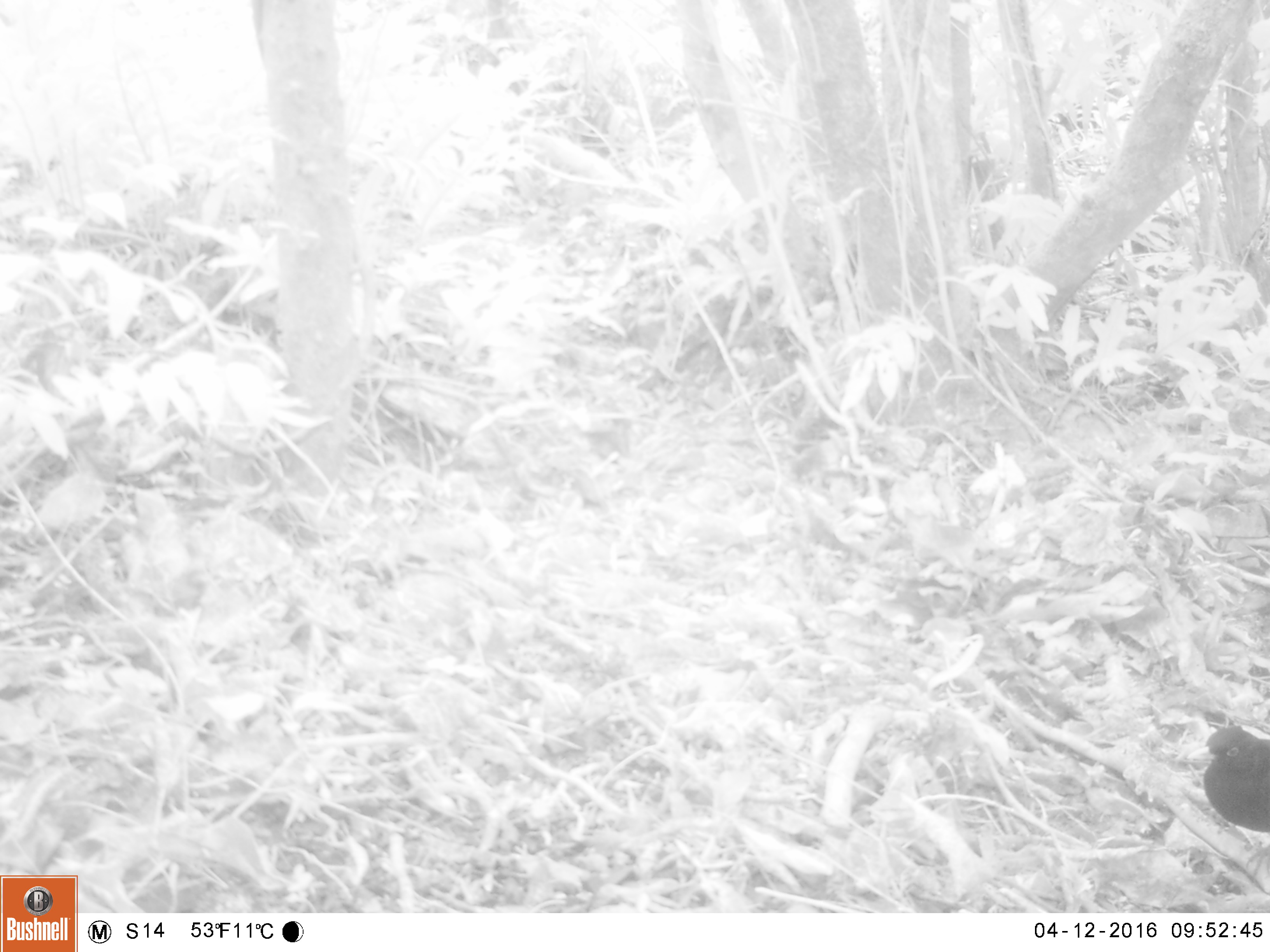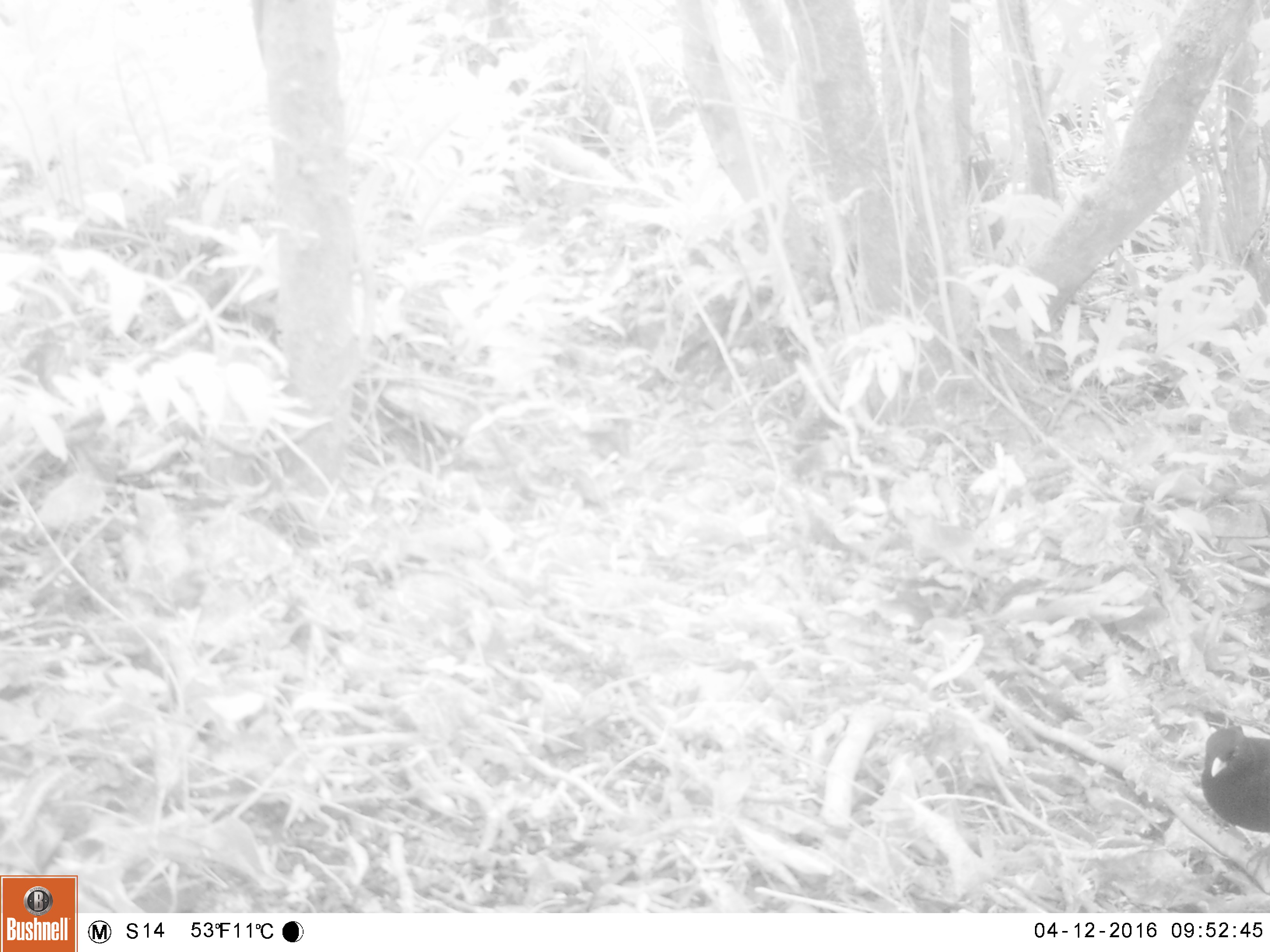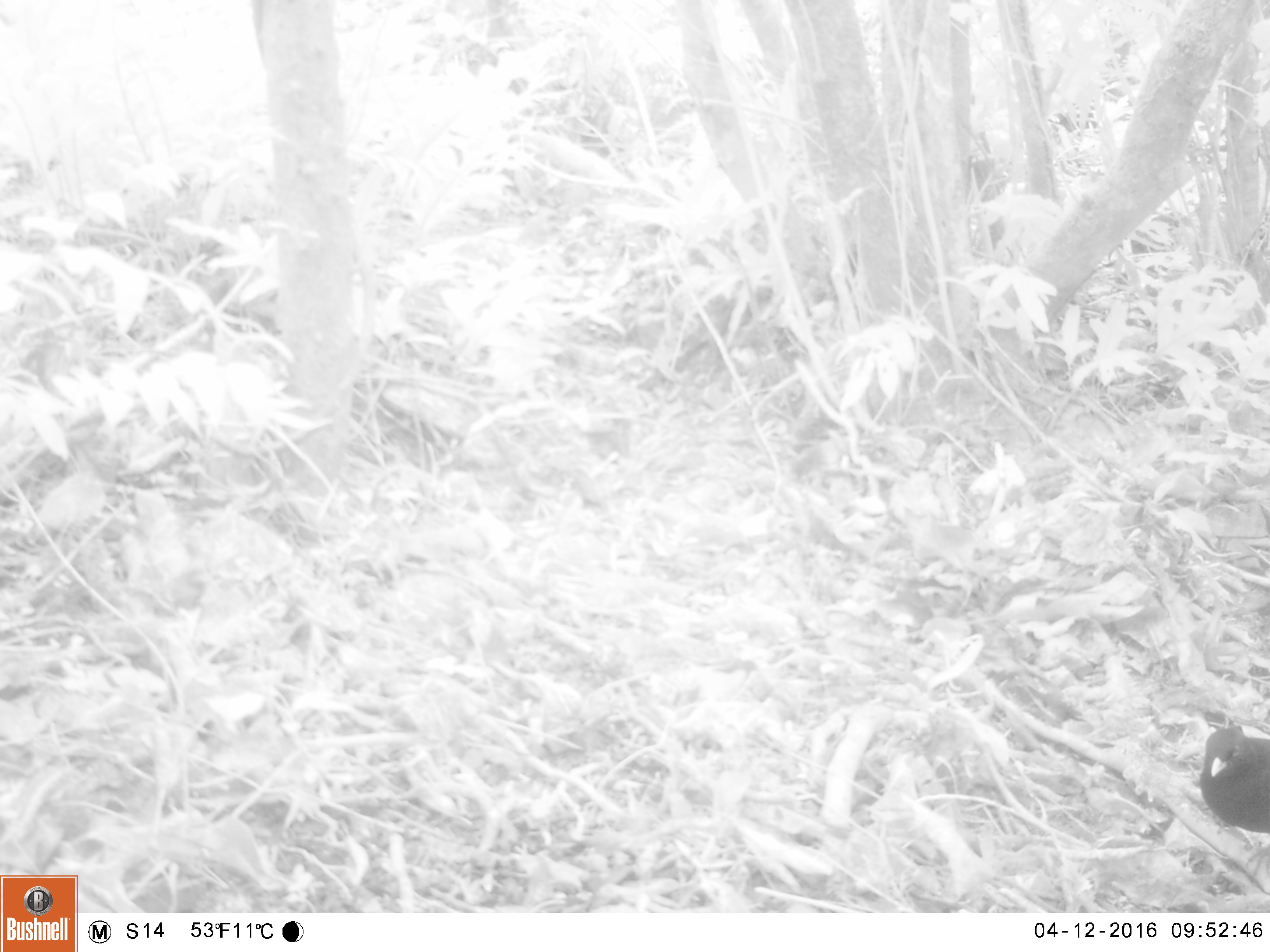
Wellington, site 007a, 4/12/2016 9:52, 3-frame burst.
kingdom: Animalia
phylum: Chordata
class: Aves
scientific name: Aves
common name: bird